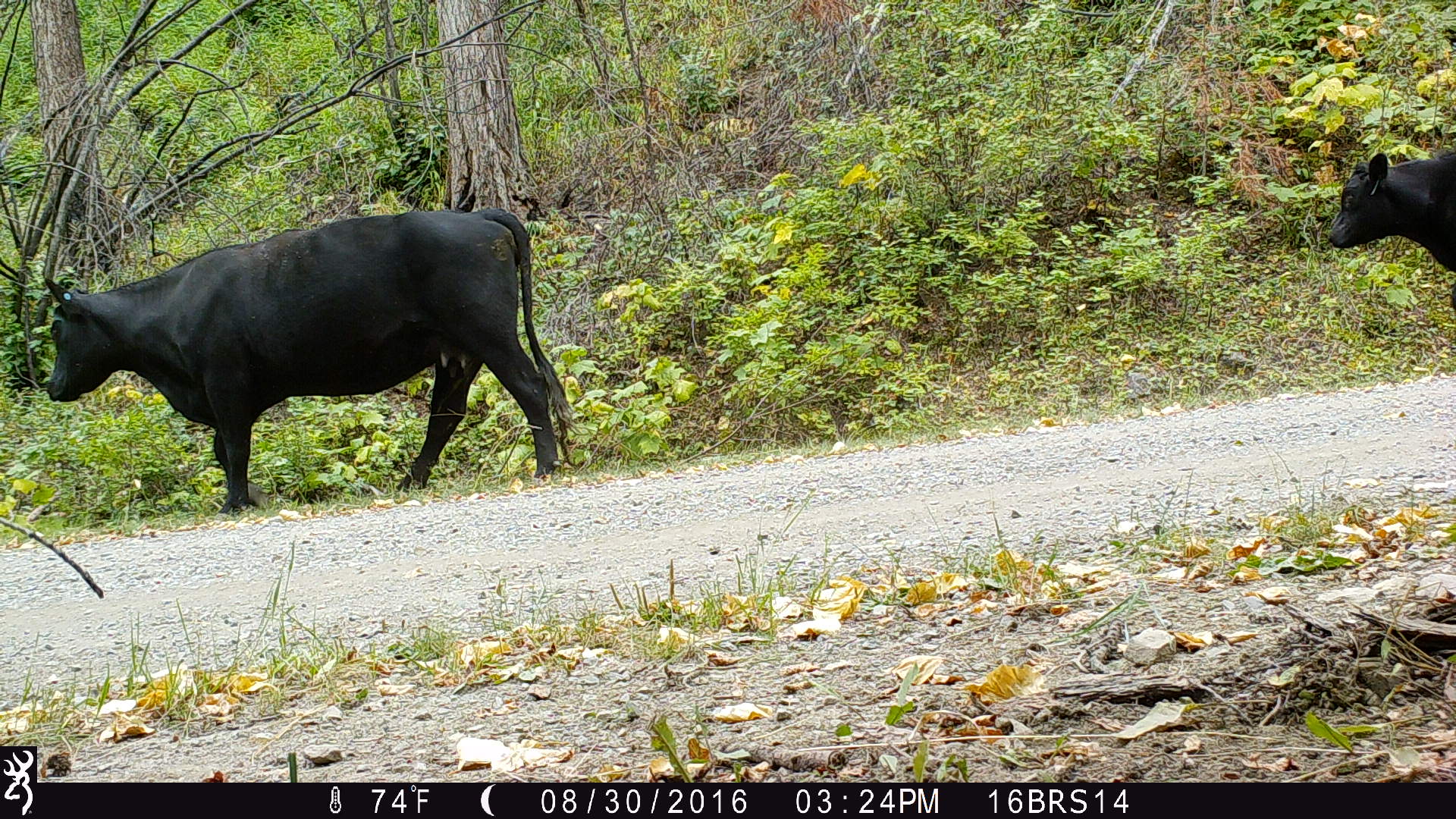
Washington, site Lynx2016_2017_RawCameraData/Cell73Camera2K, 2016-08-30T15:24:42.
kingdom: Animalia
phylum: Chordata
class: Mammalia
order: Artiodactyla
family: Bovidae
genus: Bos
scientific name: Bos taurus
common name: domestic cattle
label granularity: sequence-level